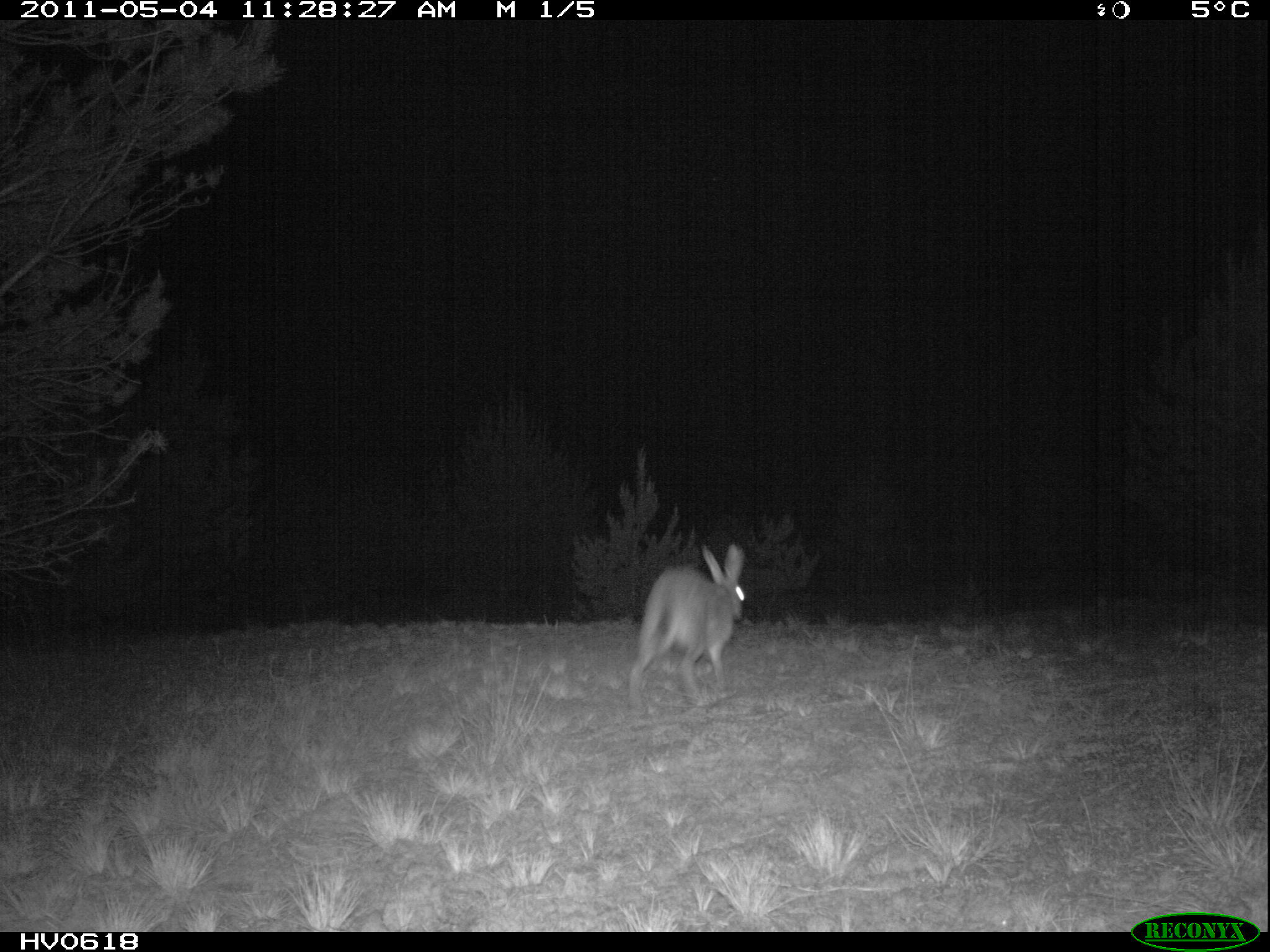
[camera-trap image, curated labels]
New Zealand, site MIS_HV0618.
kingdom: Animalia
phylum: Chordata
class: Mammalia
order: Lagomorpha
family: Leporidae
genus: Lepus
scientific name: Lepus europaeus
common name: brown hare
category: hare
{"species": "hare (brown hare) (Lepus europaeus)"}